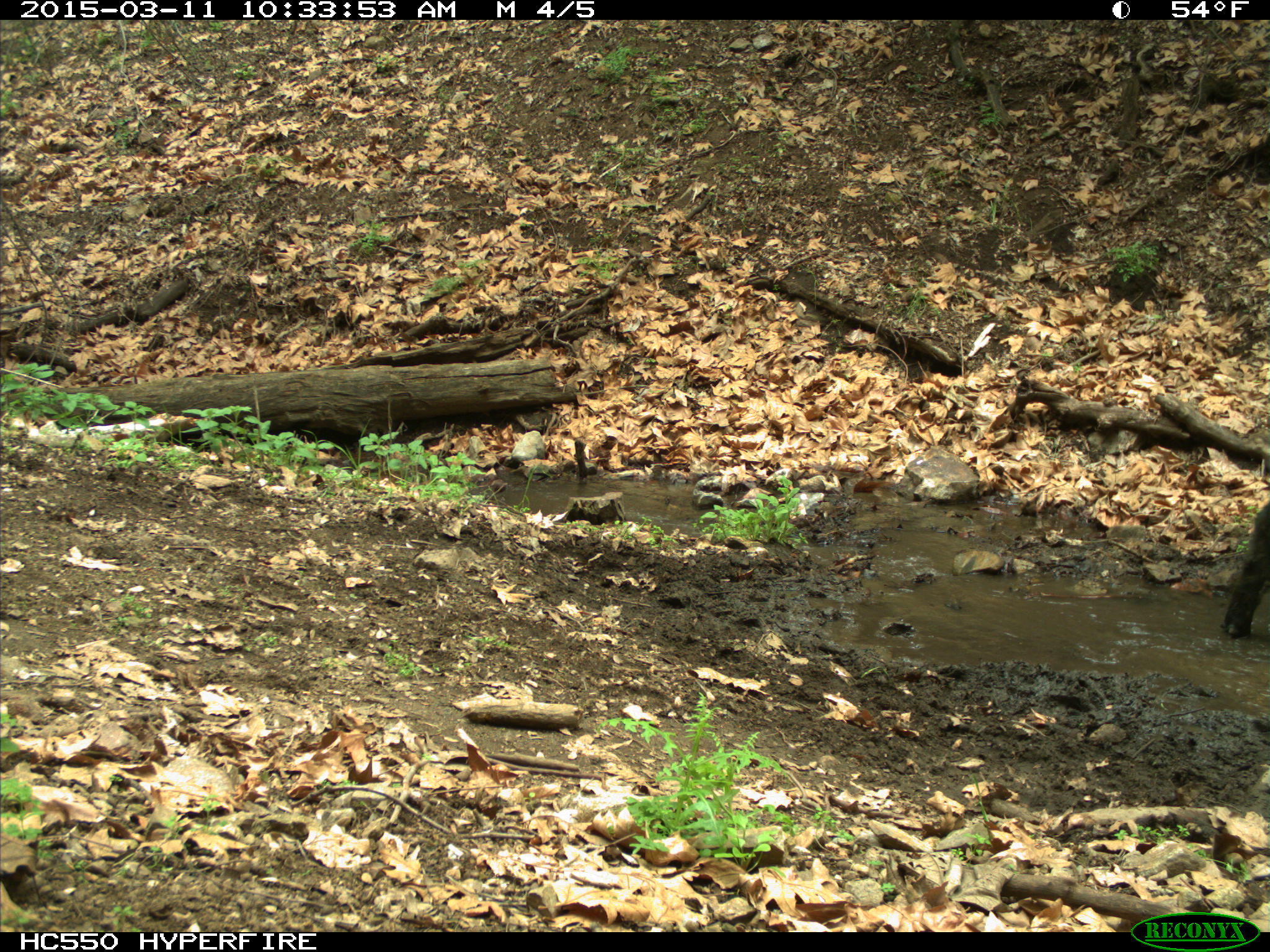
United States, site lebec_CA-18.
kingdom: Animalia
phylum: Chordata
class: Mammalia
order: Artiodactyla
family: Bovidae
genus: Bos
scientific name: Bos taurus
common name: domestic cow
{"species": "Bos taurus (domestic cow)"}